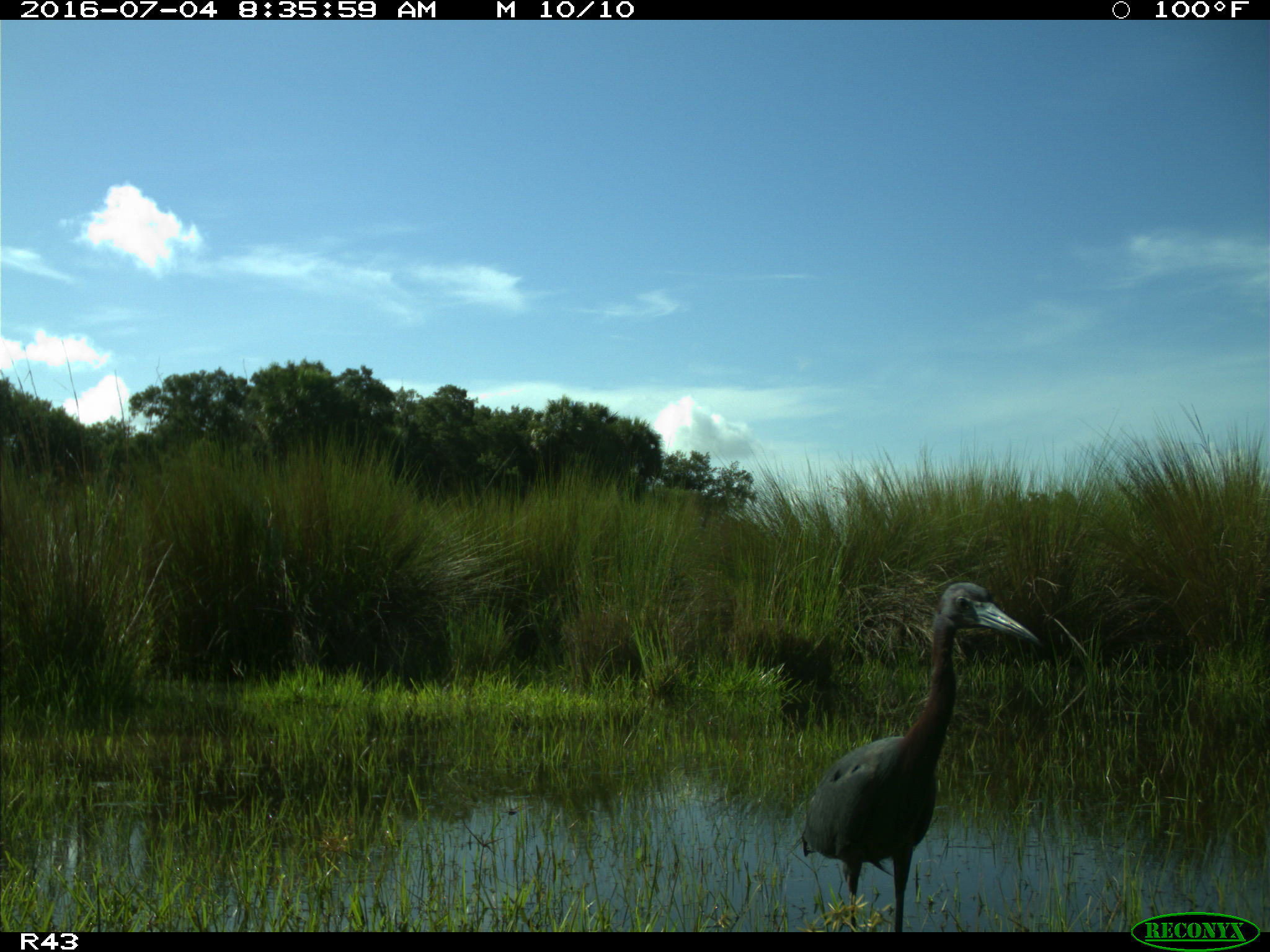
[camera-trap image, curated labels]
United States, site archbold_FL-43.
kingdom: Animalia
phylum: Chordata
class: Aves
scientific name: Aves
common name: birds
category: unidentified bird